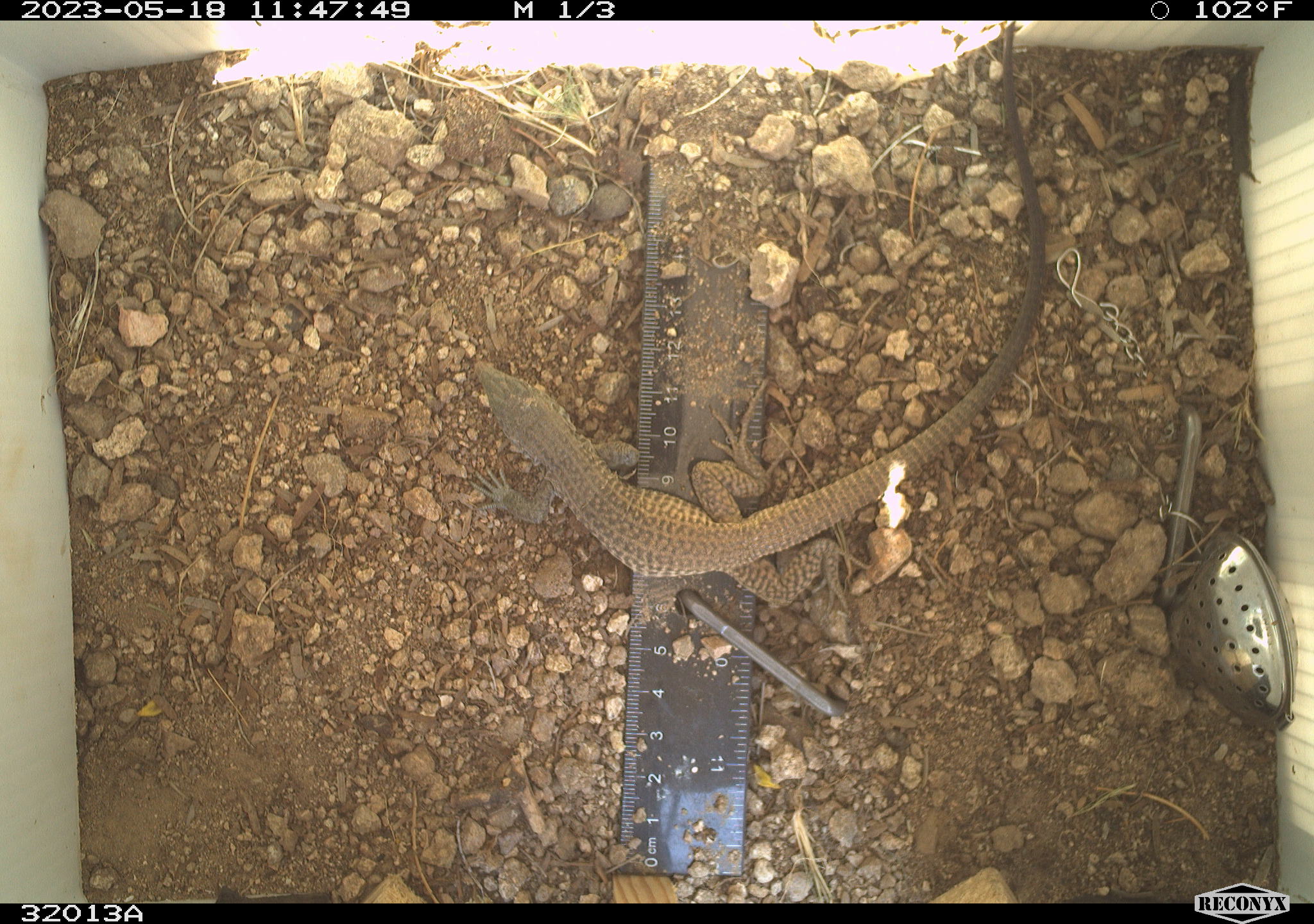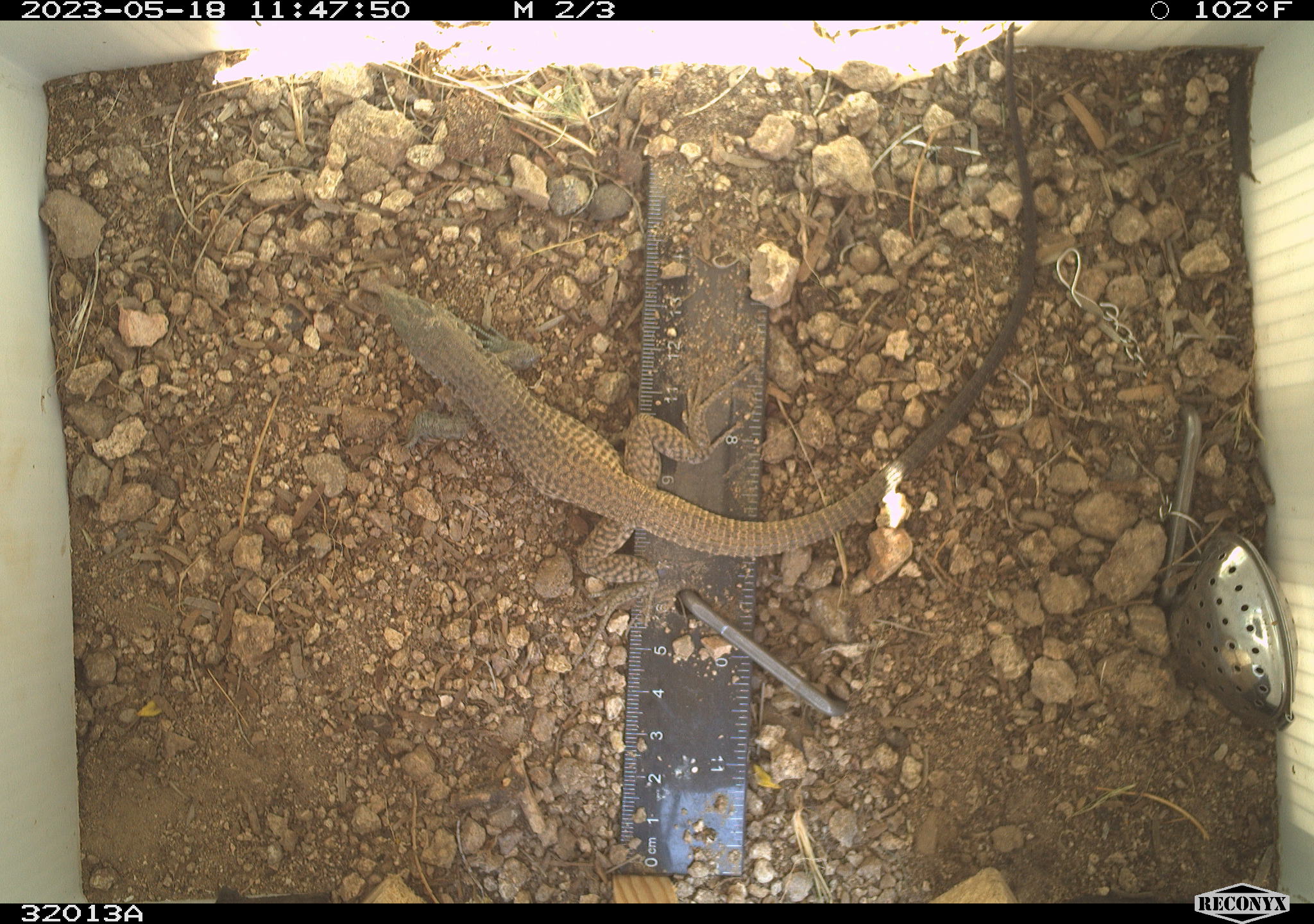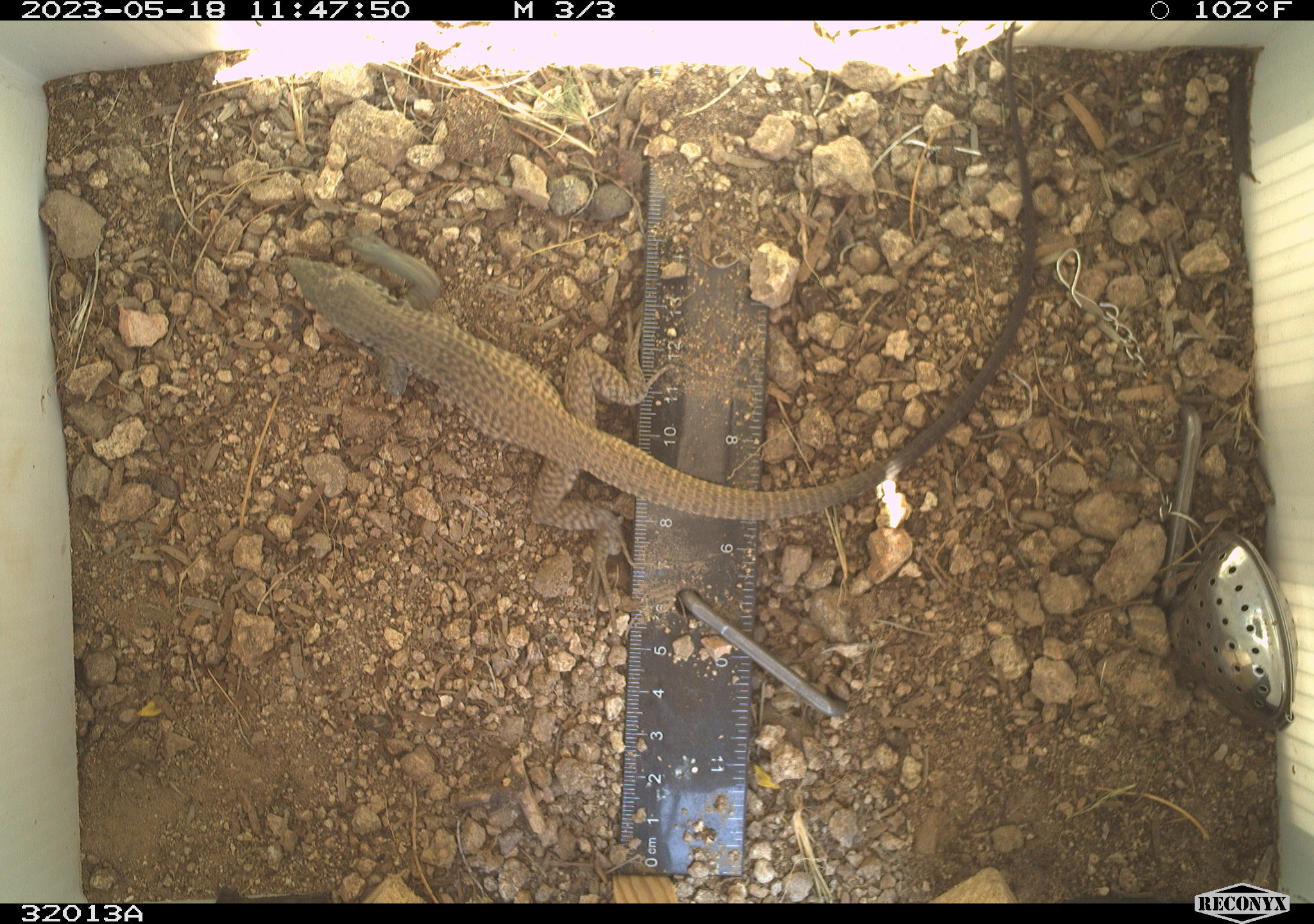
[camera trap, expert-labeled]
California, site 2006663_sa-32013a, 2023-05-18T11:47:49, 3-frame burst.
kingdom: Animalia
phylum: Chordata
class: Reptilia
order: Squamata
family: Teiidae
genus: Aspidoscelis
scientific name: Aspidoscelis tigris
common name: western whiptail